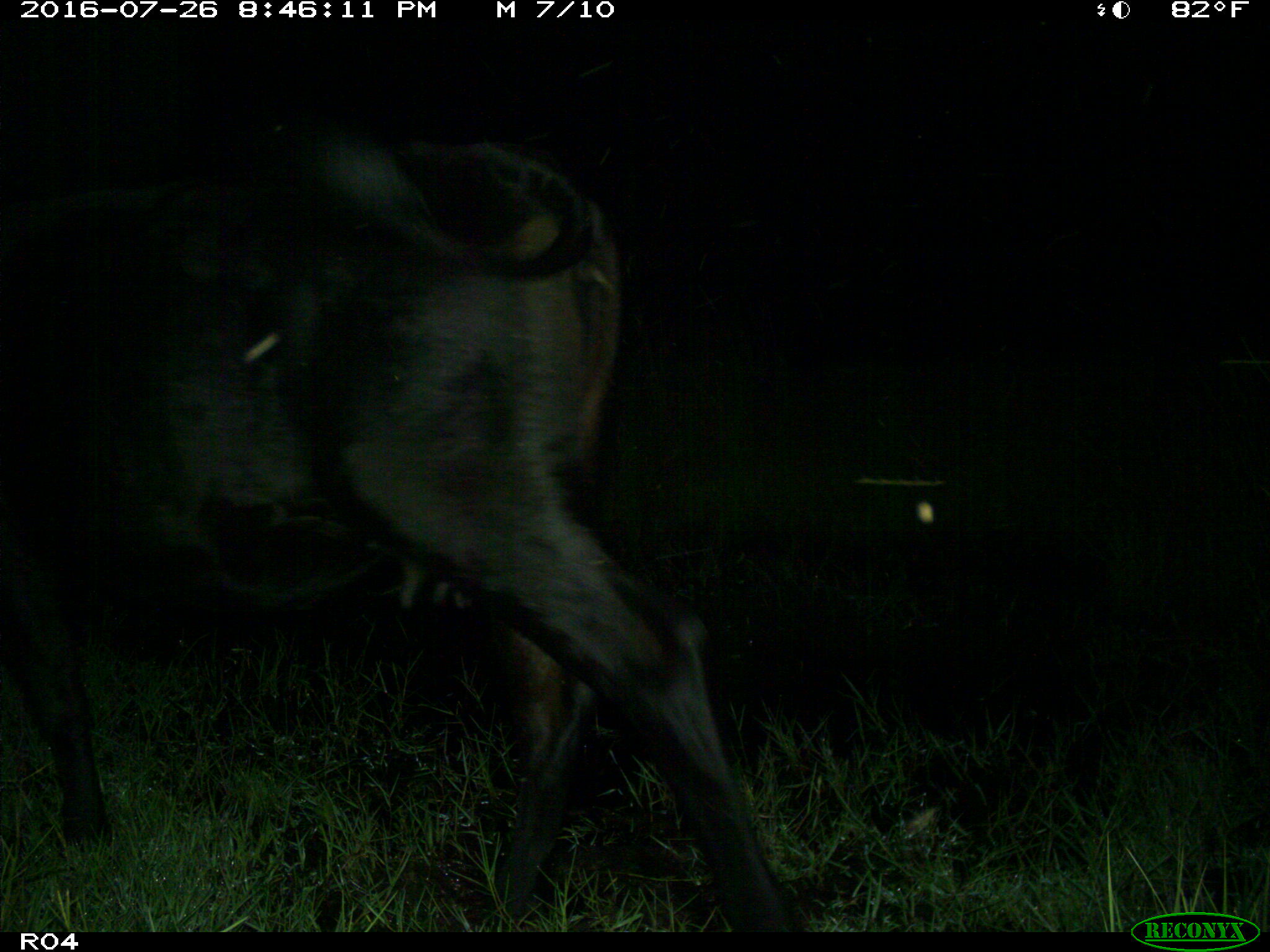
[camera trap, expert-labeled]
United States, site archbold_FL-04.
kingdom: Animalia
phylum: Chordata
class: Mammalia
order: Artiodactyla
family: Bovidae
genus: Bos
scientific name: Bos taurus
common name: domestic cow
Bos taurus (domestic cow).